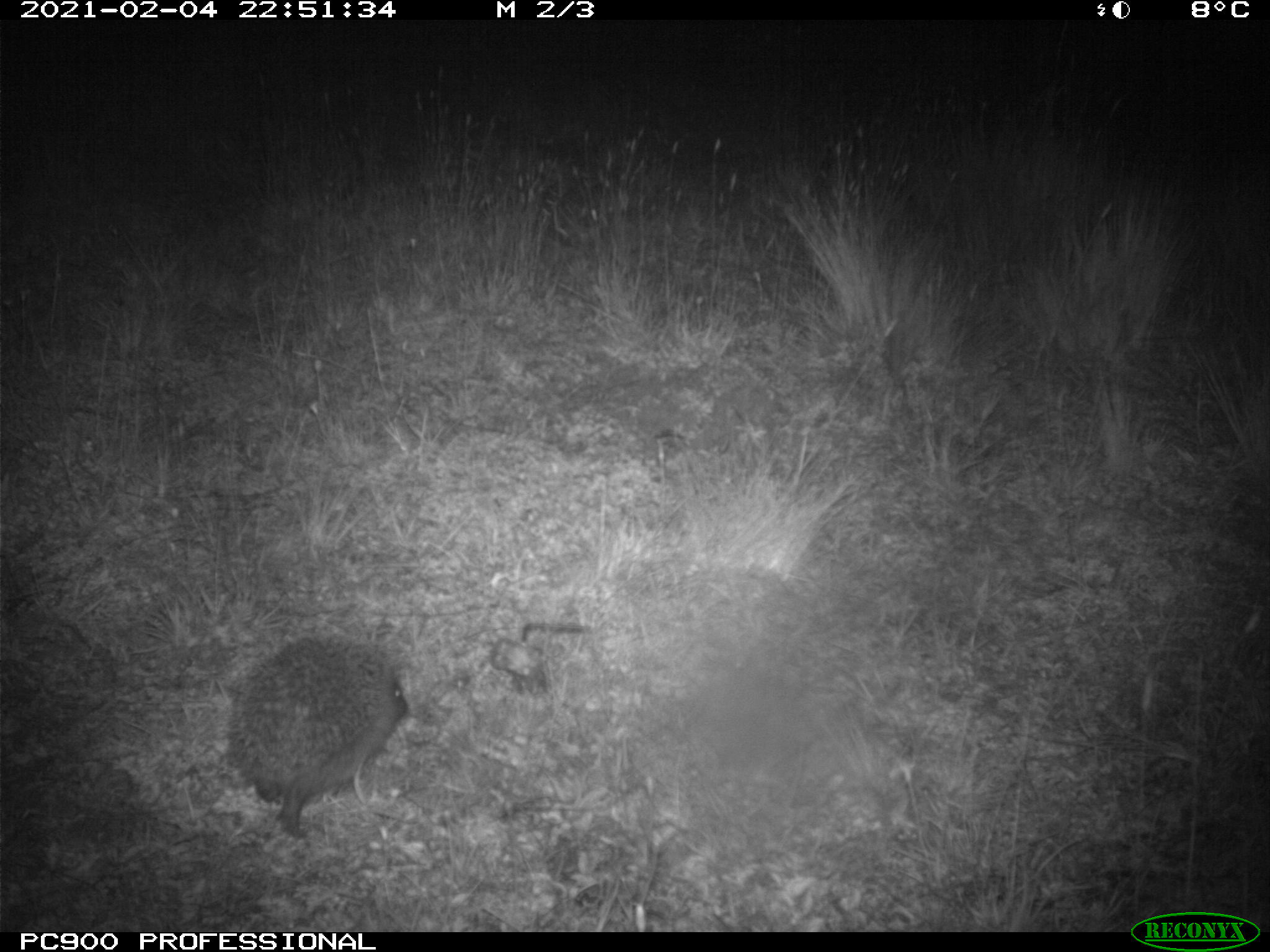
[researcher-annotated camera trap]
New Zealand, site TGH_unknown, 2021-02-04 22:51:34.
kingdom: Animalia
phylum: Chordata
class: Mammalia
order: Eulipotyphla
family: Erinaceidae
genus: Erinaceus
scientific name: Erinaceus europaeus europaeus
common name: european hedgehog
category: hedgehog